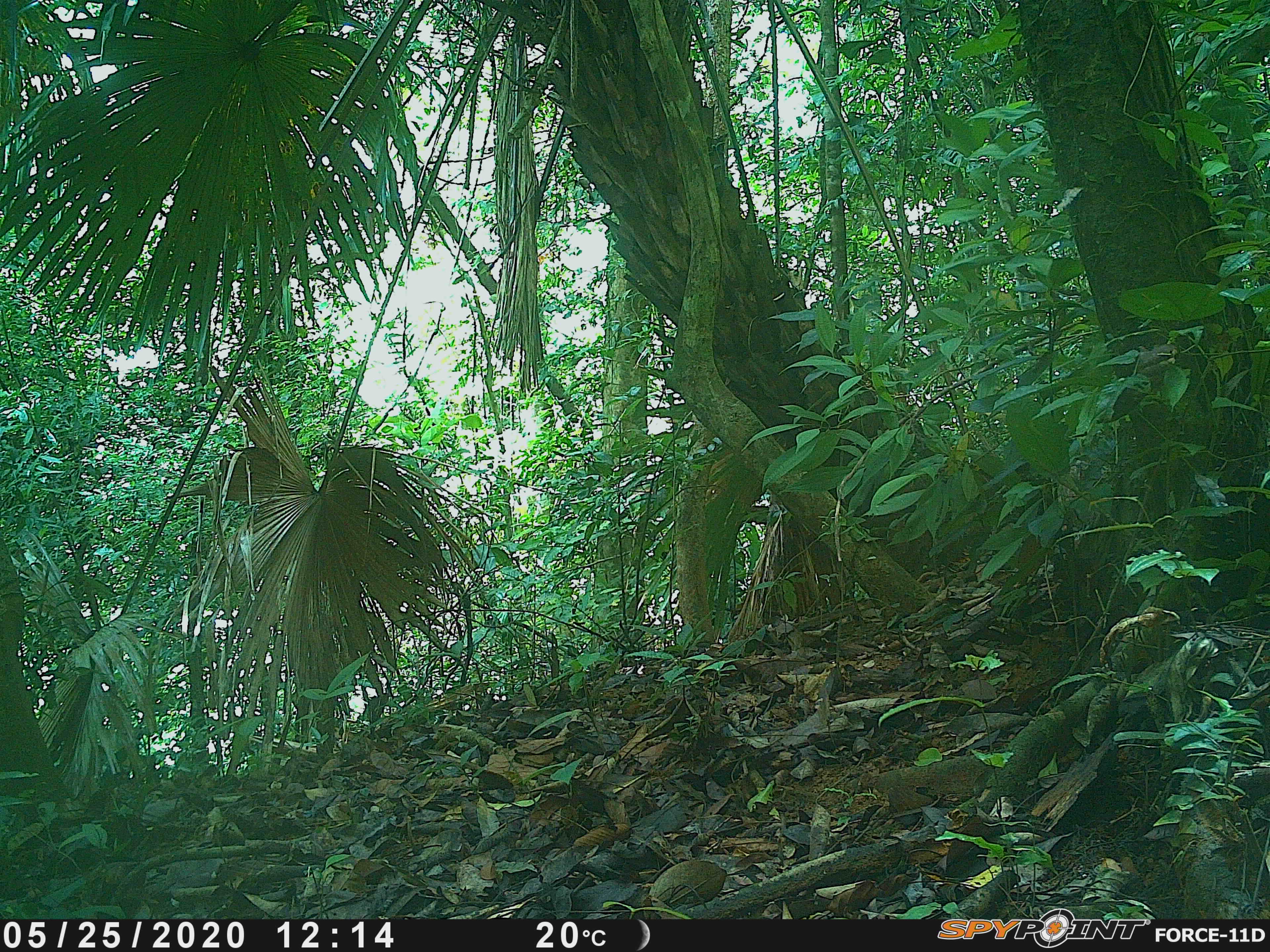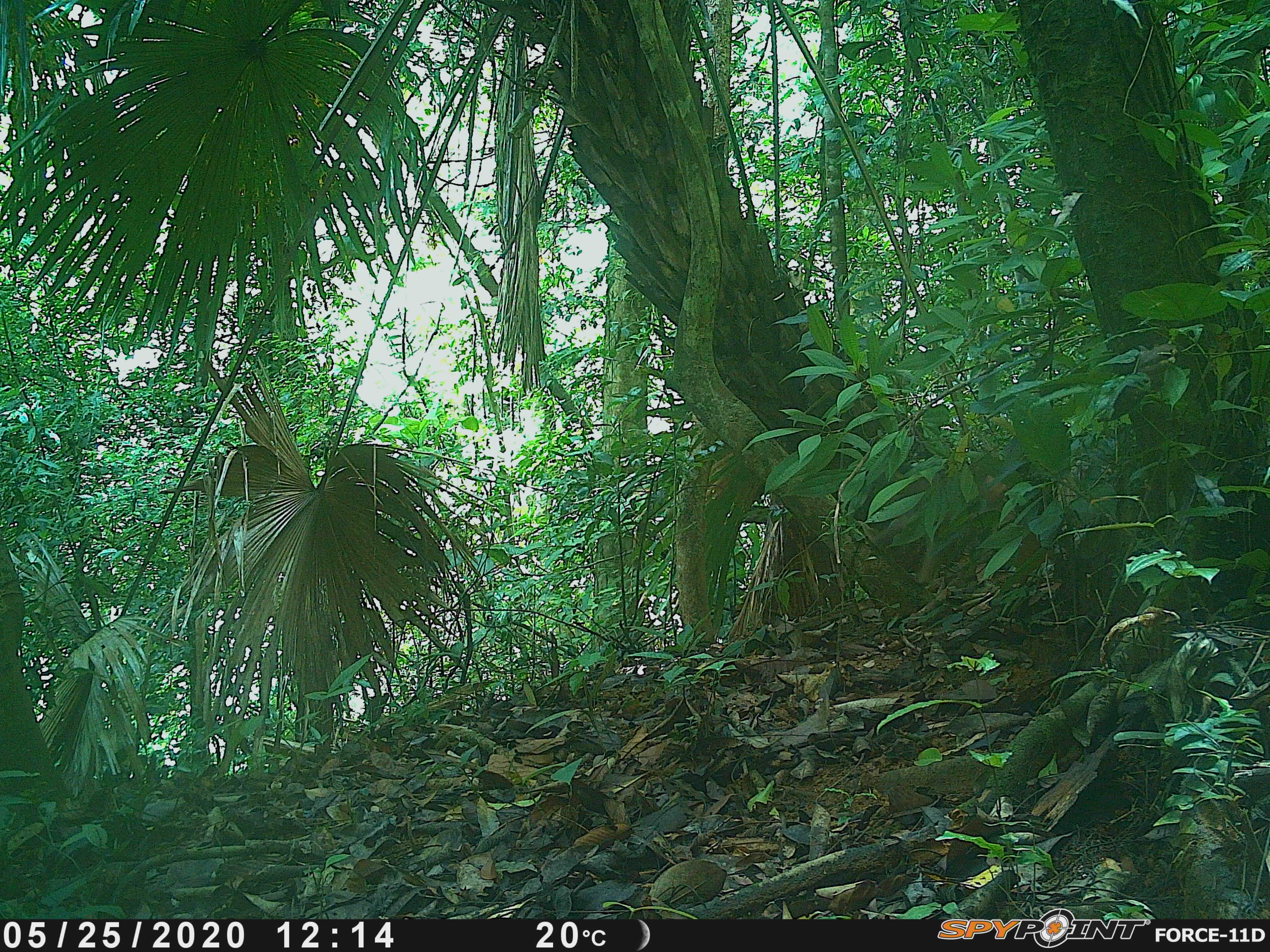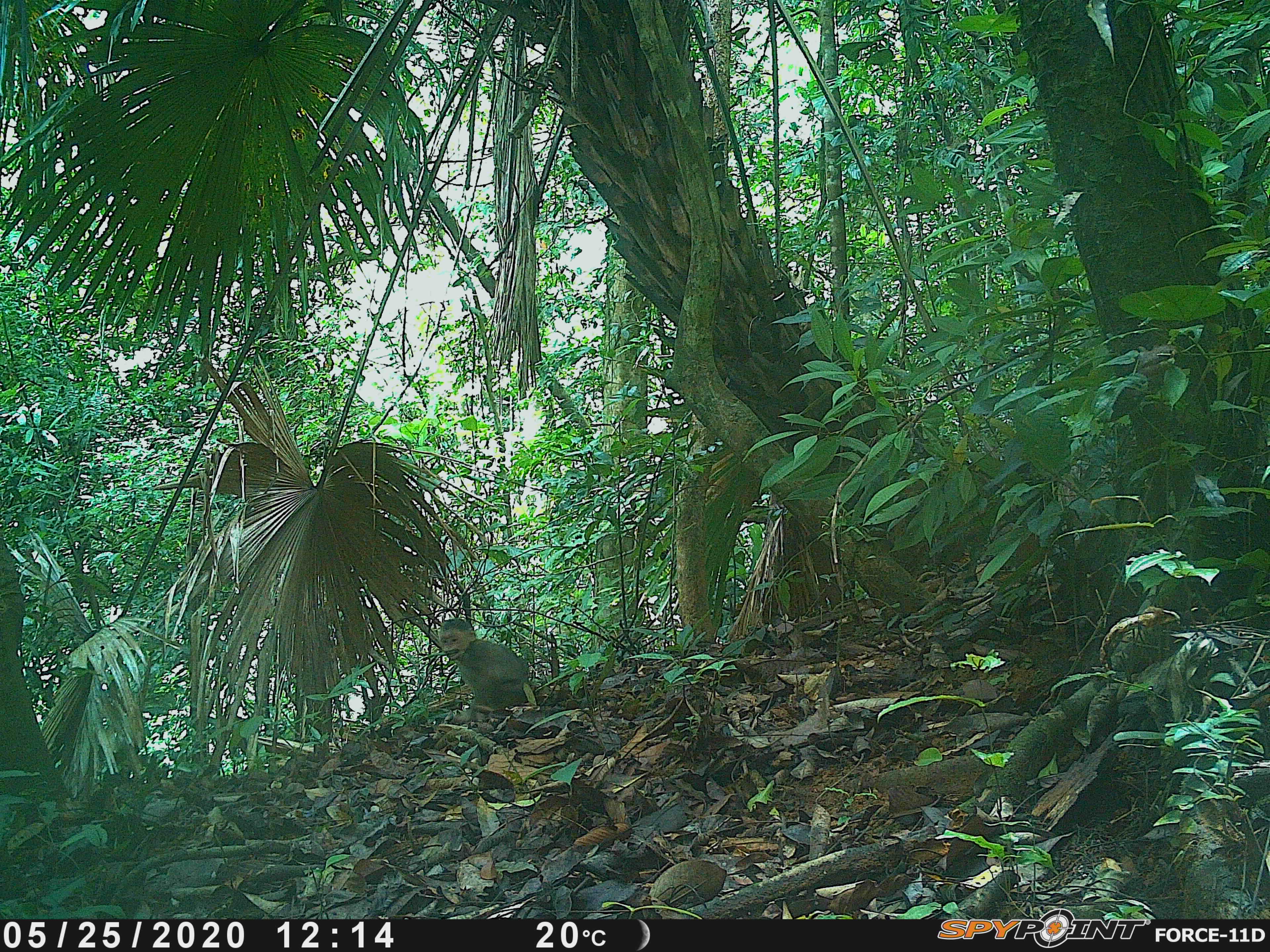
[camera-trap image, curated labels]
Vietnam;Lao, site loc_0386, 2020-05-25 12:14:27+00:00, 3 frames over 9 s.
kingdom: Animalia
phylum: Chordata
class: Mammalia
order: Primates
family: Cercopithecidae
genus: Macaca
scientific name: Macaca arctoides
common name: stump-tailed macaque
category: stump tailed macaque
Stump tailed macaque (stump-tailed macaque) (Macaca arctoides). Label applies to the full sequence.